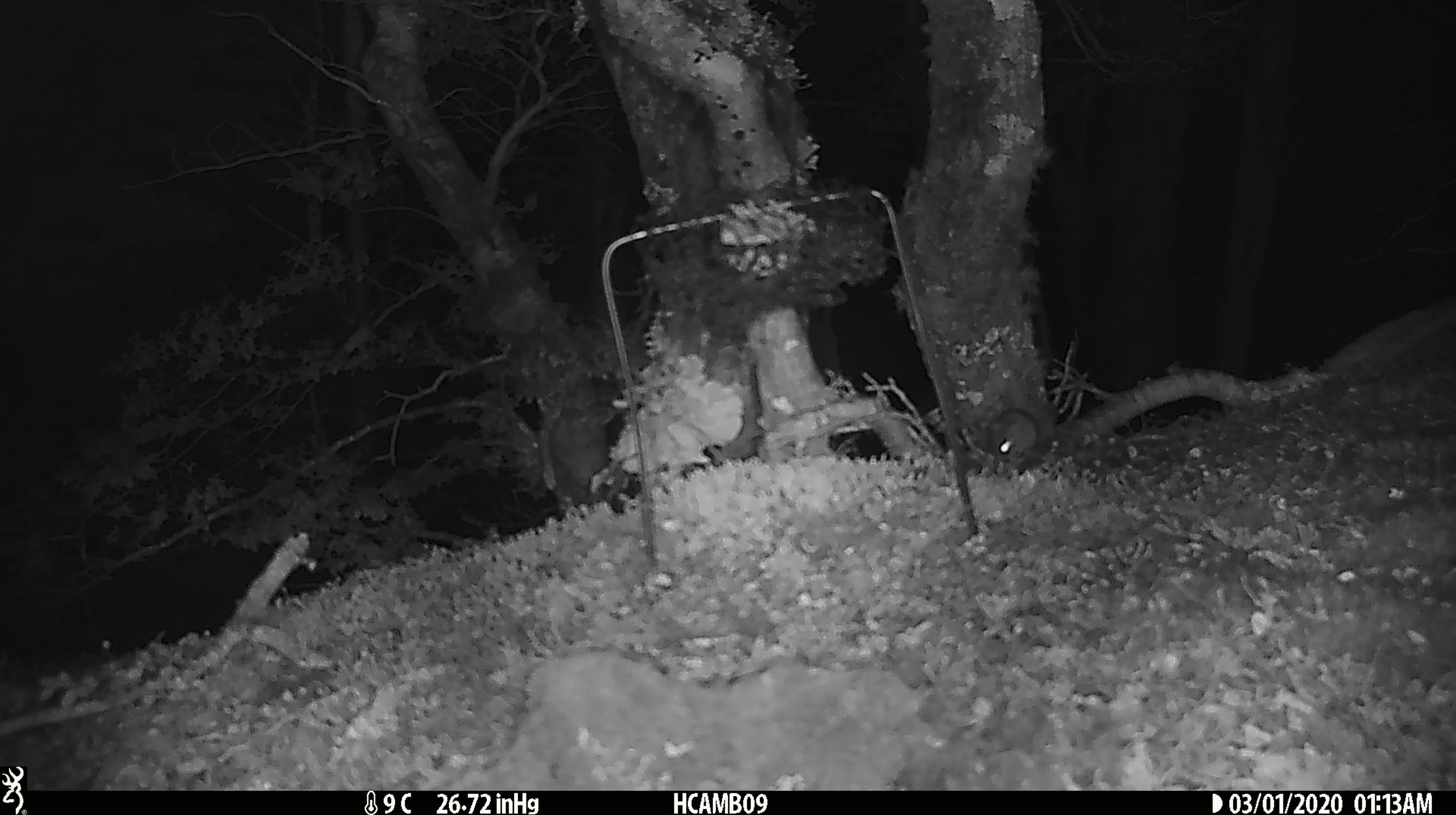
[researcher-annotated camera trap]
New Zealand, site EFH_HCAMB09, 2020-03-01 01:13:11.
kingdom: Animalia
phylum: Chordata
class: Mammalia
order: Rodentia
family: Muridae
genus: Mus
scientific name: Mus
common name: mouse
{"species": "mouse (Mus)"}